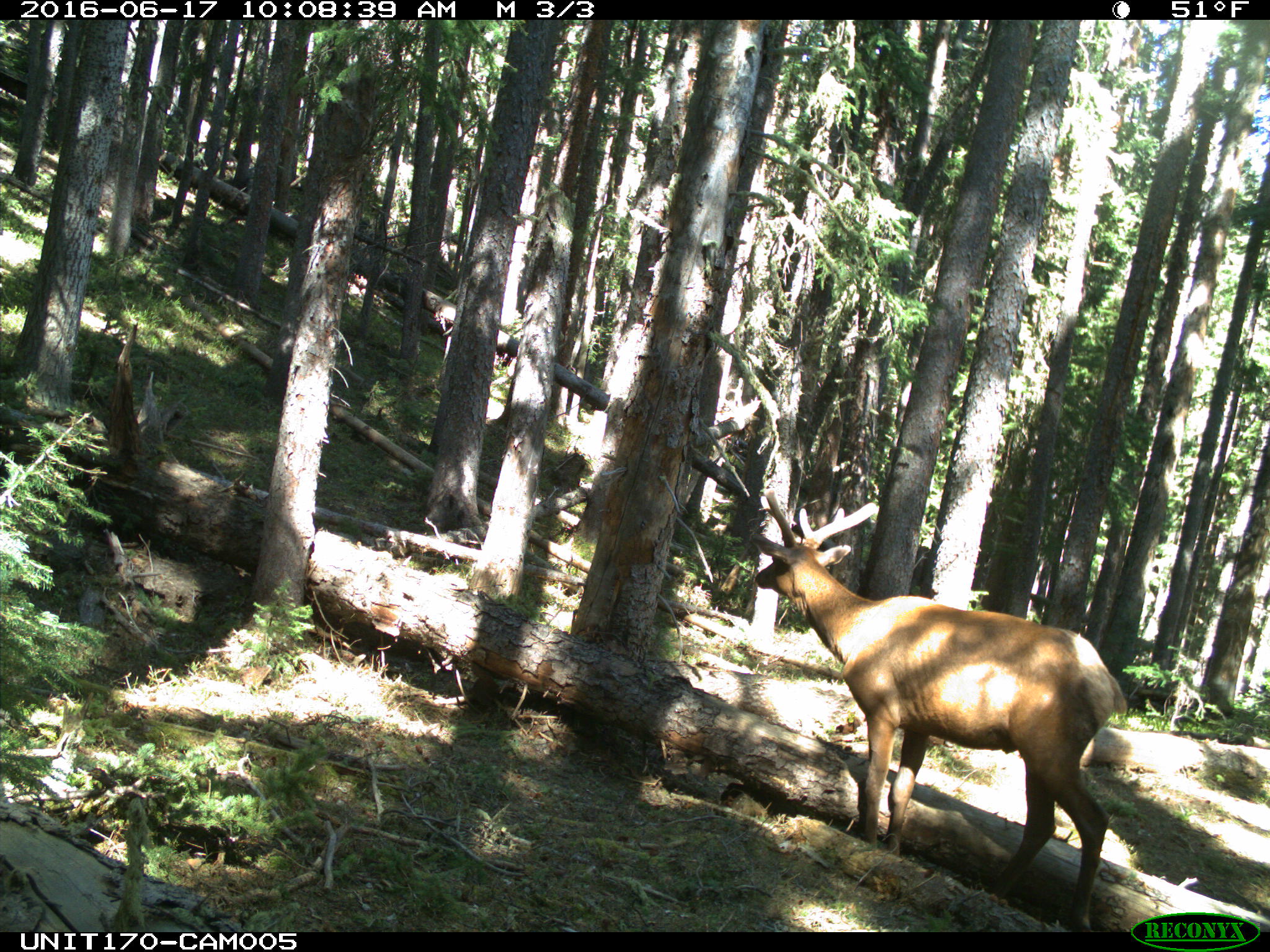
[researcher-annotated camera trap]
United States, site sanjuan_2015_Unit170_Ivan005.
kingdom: Animalia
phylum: Chordata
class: Mammalia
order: Artiodactyla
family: Cervidae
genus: Cervus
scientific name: Cervus elaphus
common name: red deer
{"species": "Cervus elaphus (red deer)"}